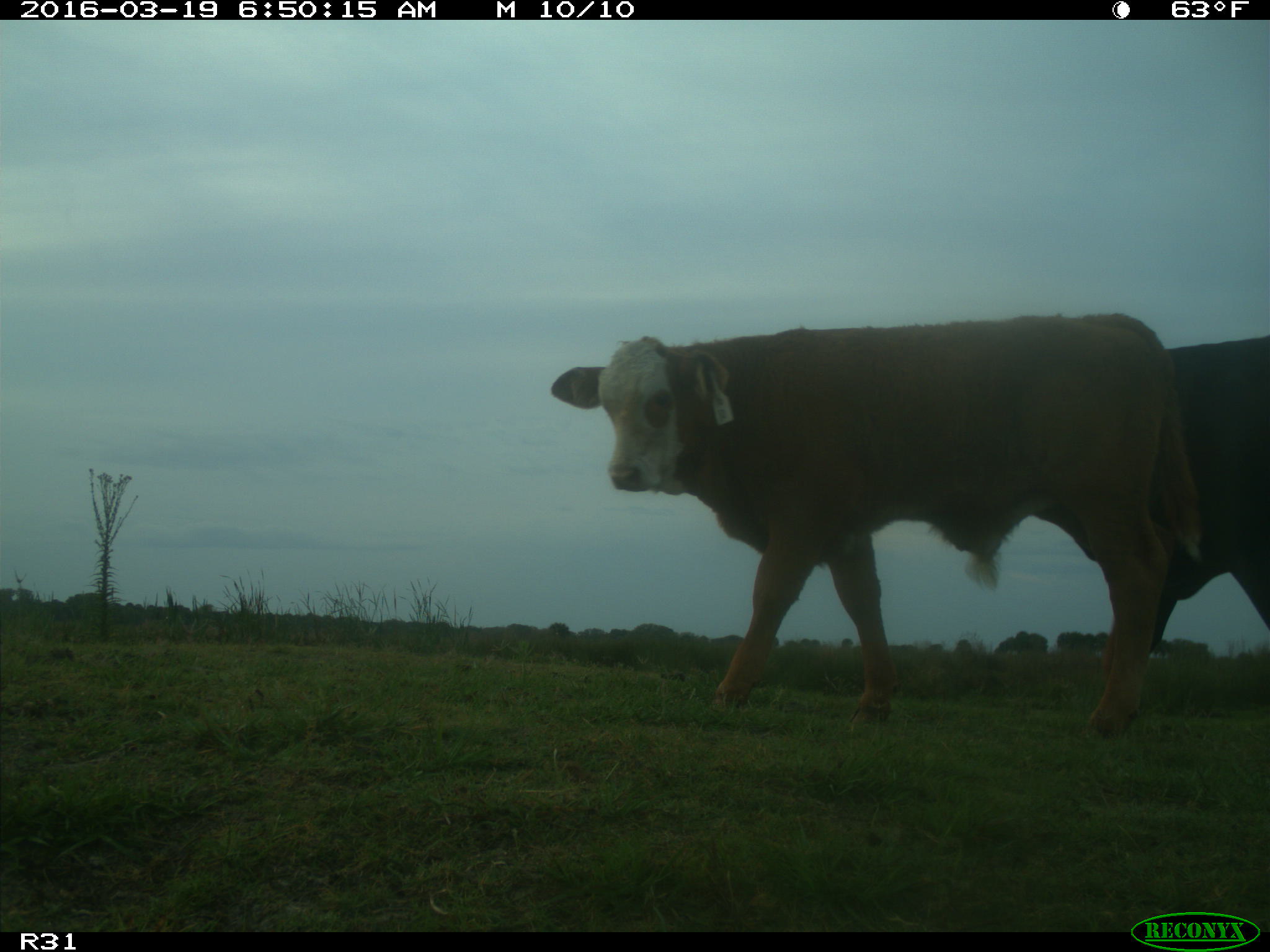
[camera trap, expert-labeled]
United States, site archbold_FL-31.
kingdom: Animalia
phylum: Chordata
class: Mammalia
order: Artiodactyla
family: Bovidae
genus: Bos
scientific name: Bos taurus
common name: domestic cow